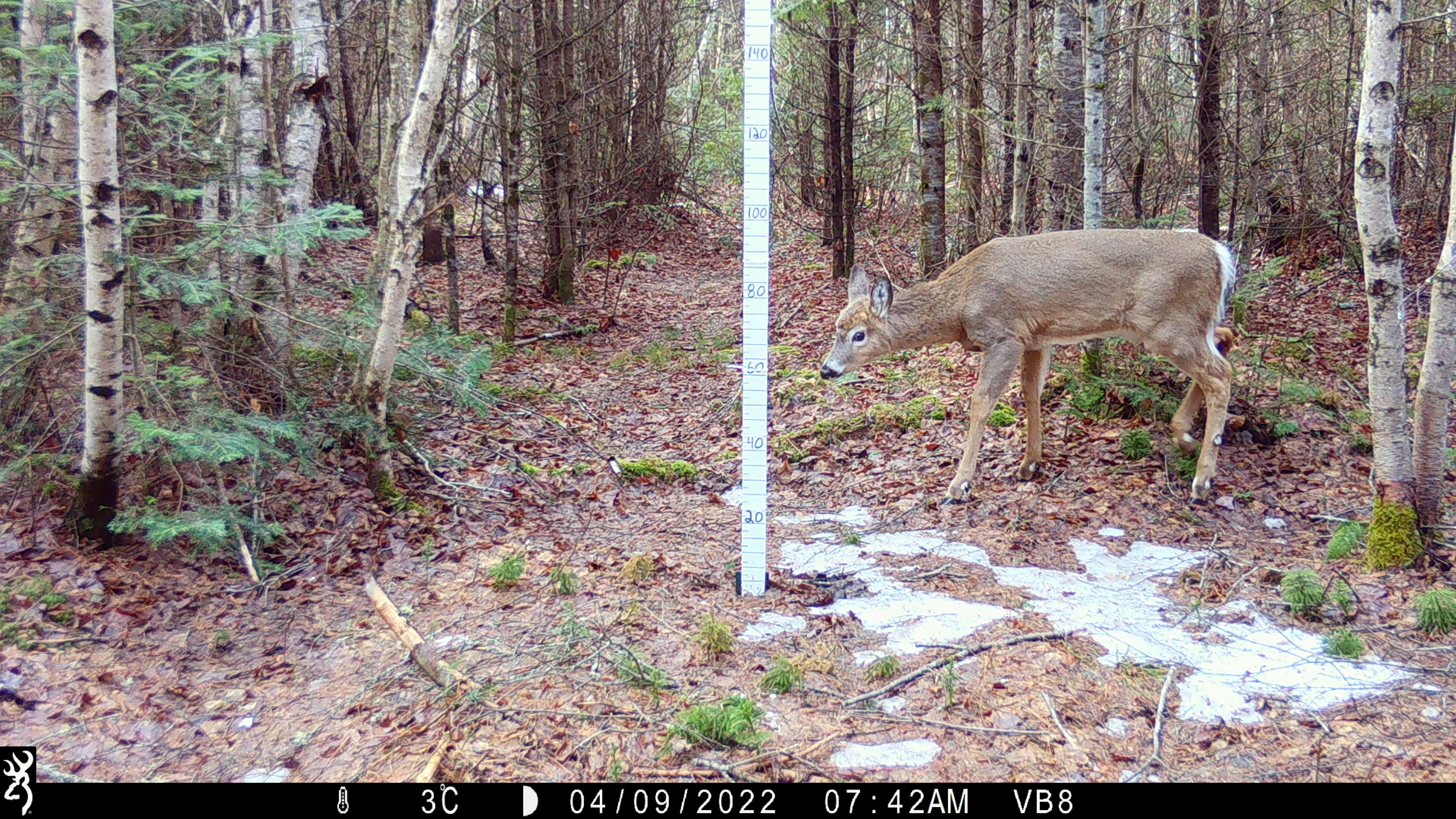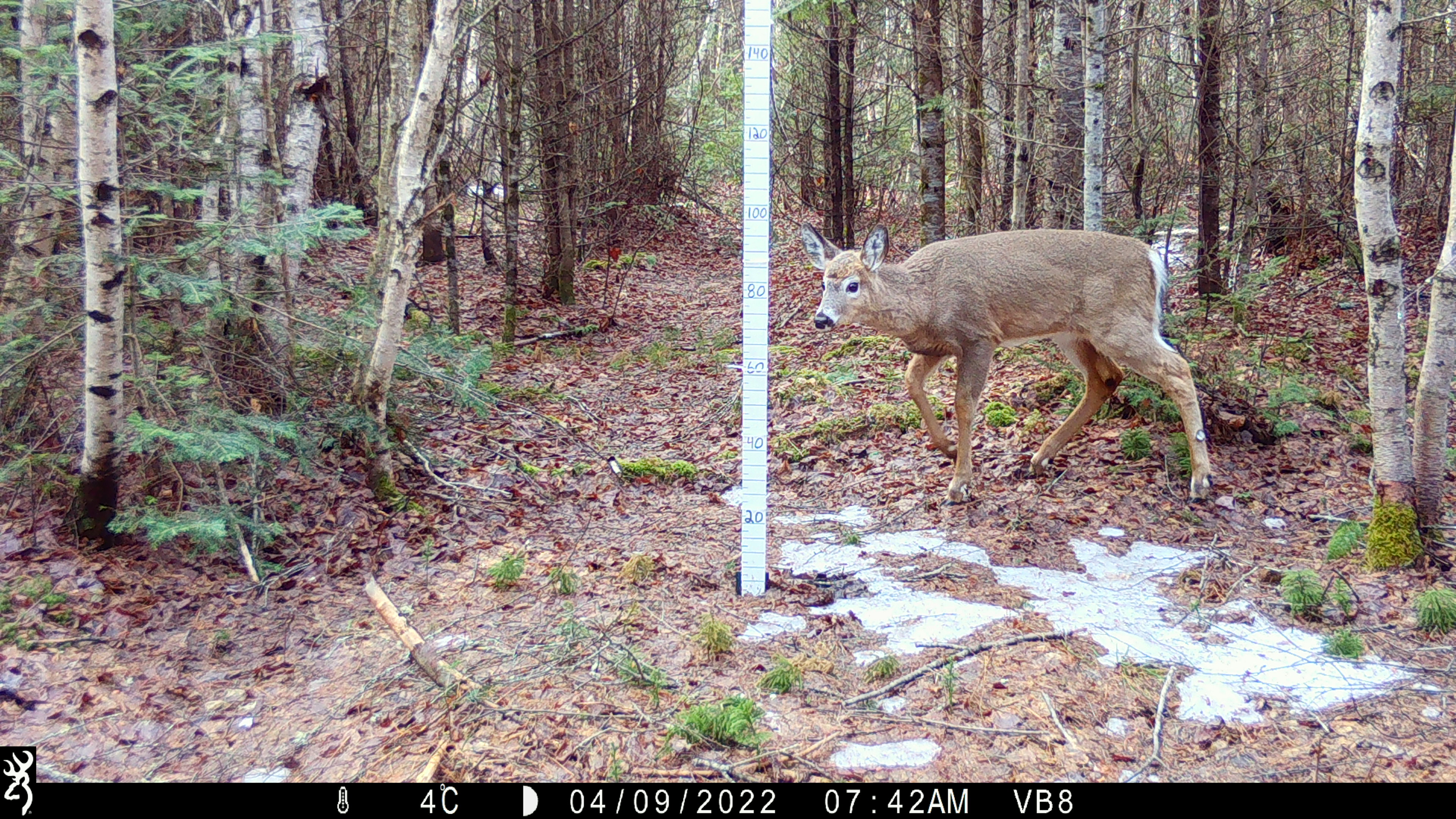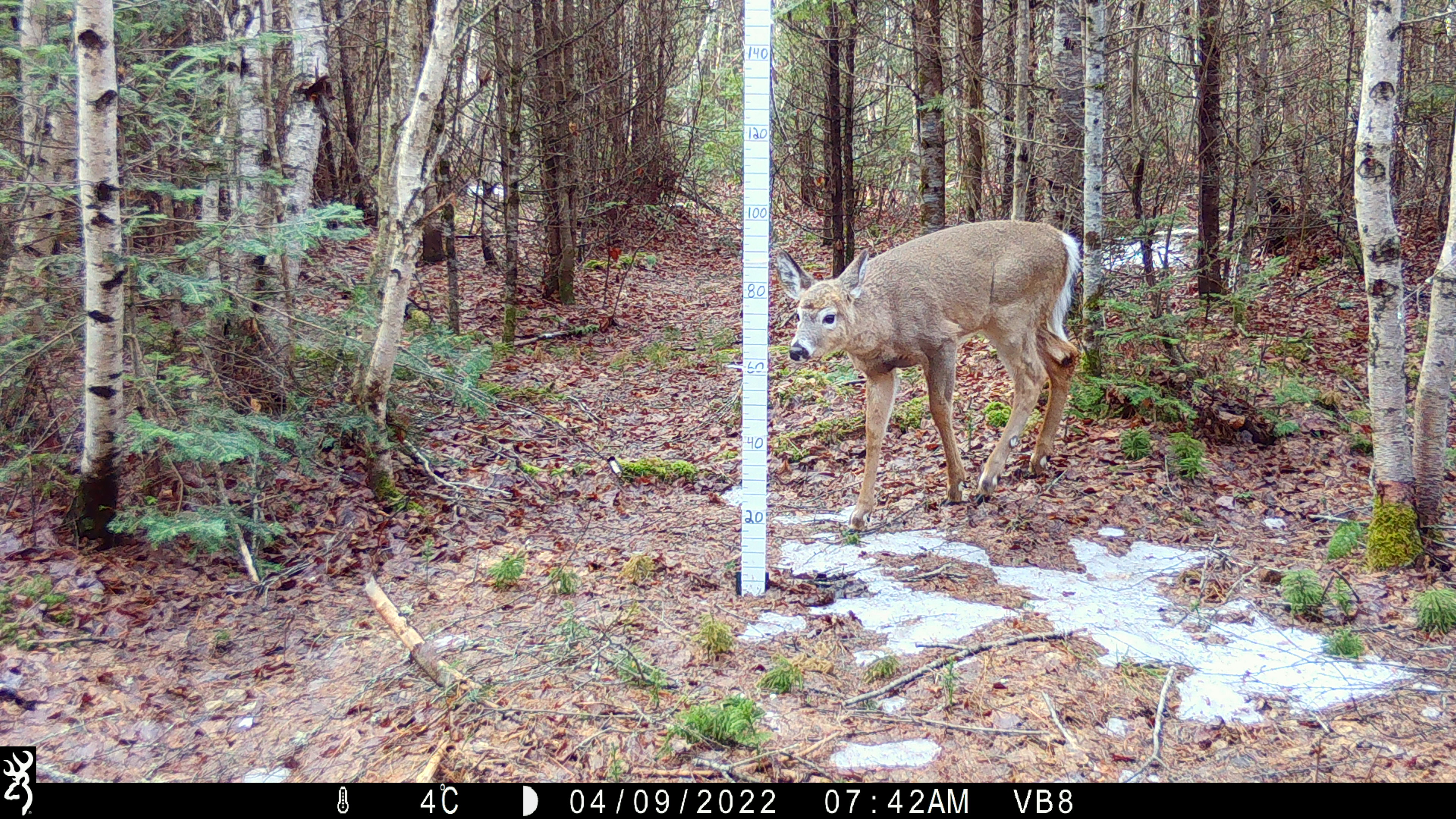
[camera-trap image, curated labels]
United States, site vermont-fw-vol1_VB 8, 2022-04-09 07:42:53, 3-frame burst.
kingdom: Animalia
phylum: Chordata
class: Mammalia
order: Artiodactyla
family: Cervidae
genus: Odocoileus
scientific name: Odocoileus virginianus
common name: white-tailed deer